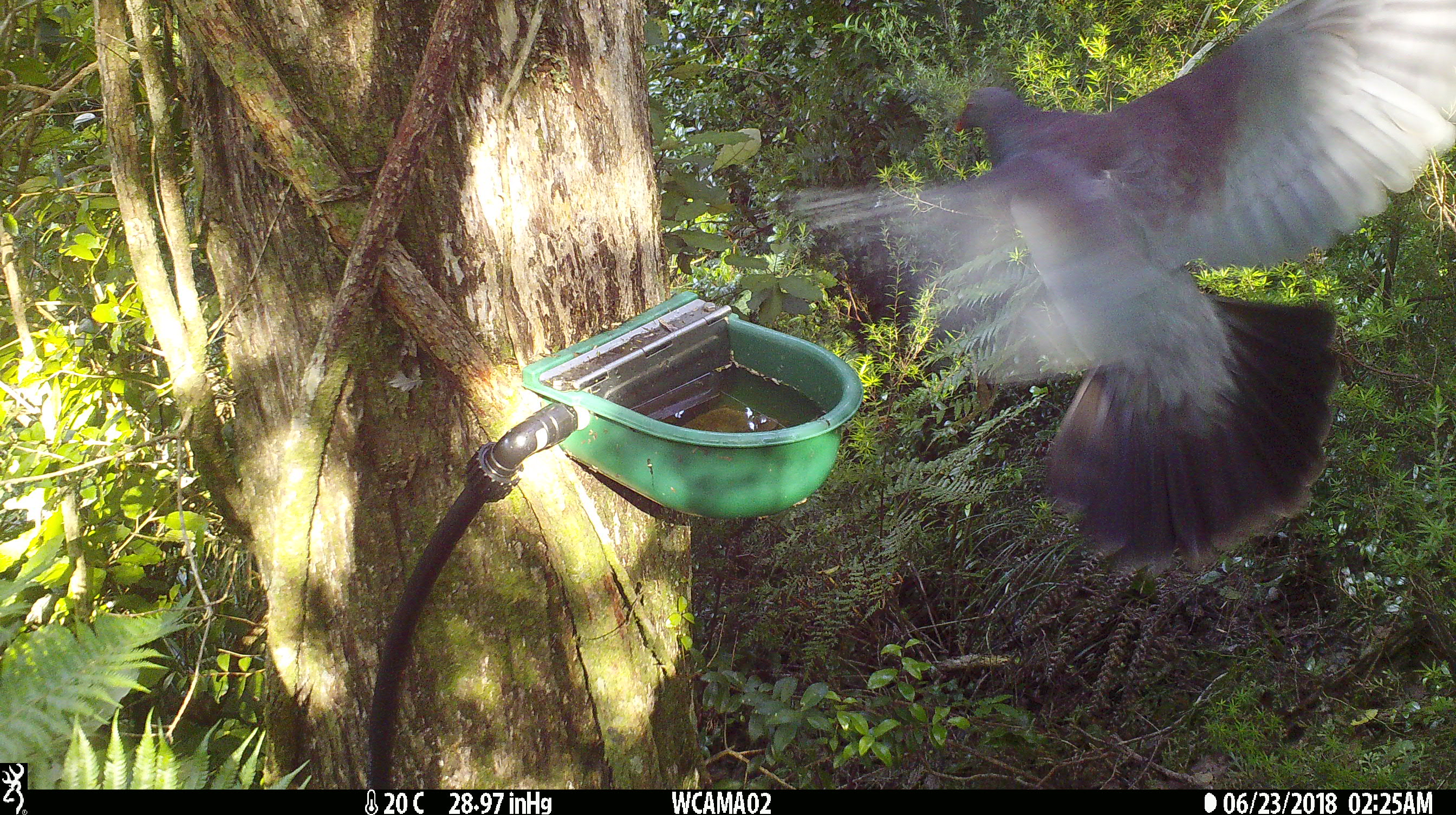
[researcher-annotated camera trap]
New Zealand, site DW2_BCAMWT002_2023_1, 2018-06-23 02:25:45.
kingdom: Animalia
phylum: Chordata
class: Aves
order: Columbiformes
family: Columbidae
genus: Hemiphaga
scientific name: Hemiphaga novaeseelandiae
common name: new zealand pigeon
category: kereru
Kereru (new zealand pigeon) (Hemiphaga novaeseelandiae).